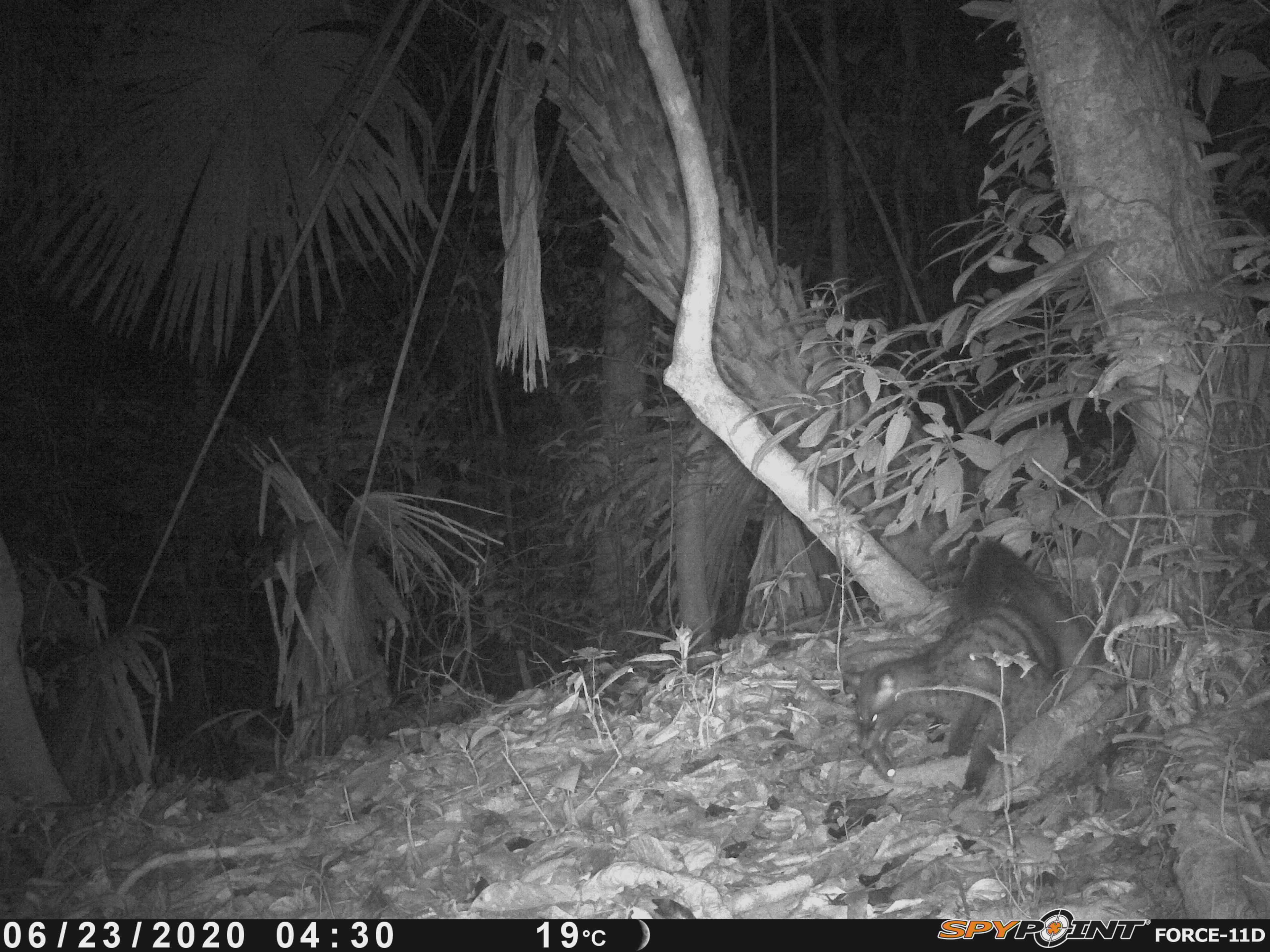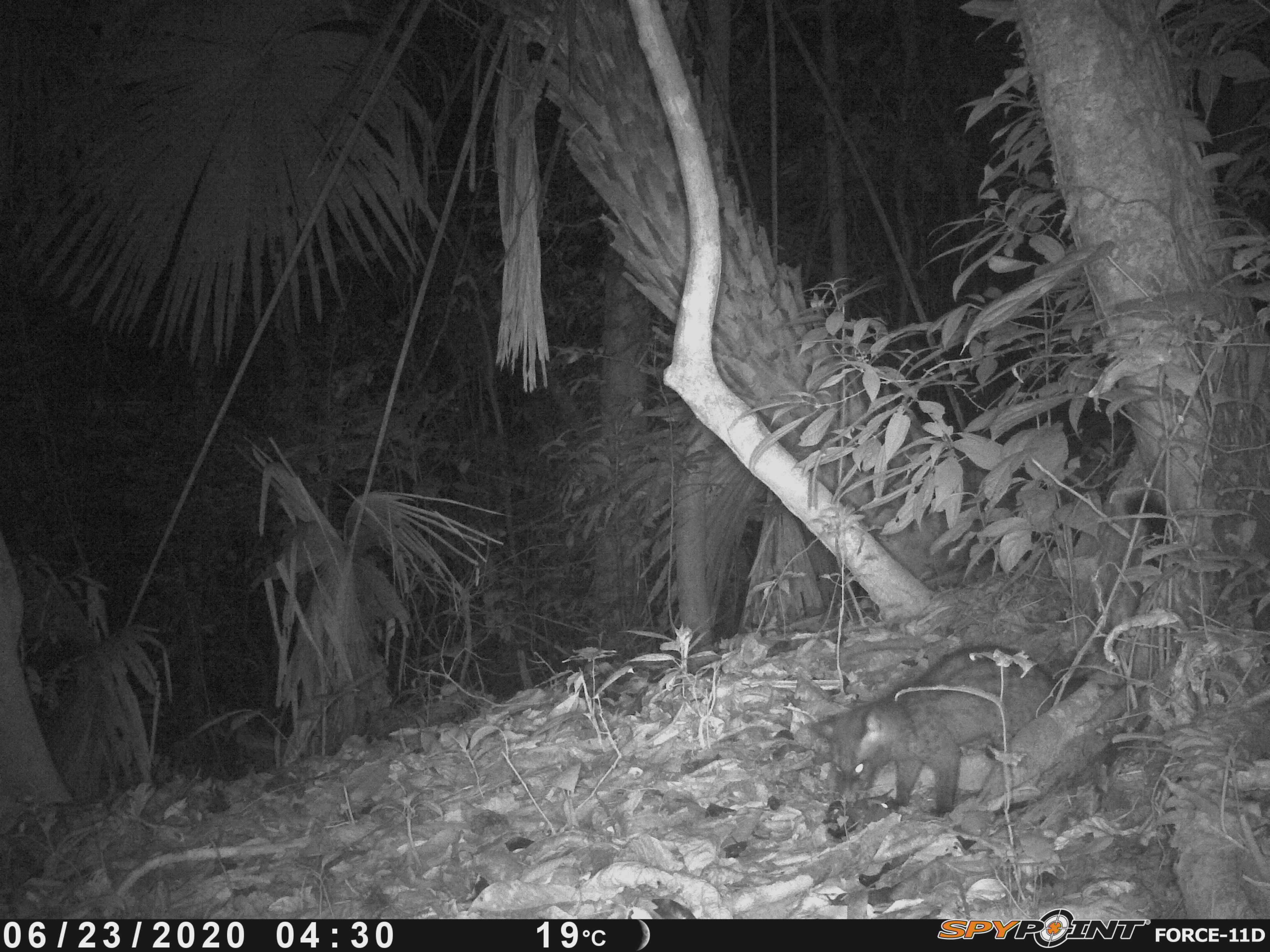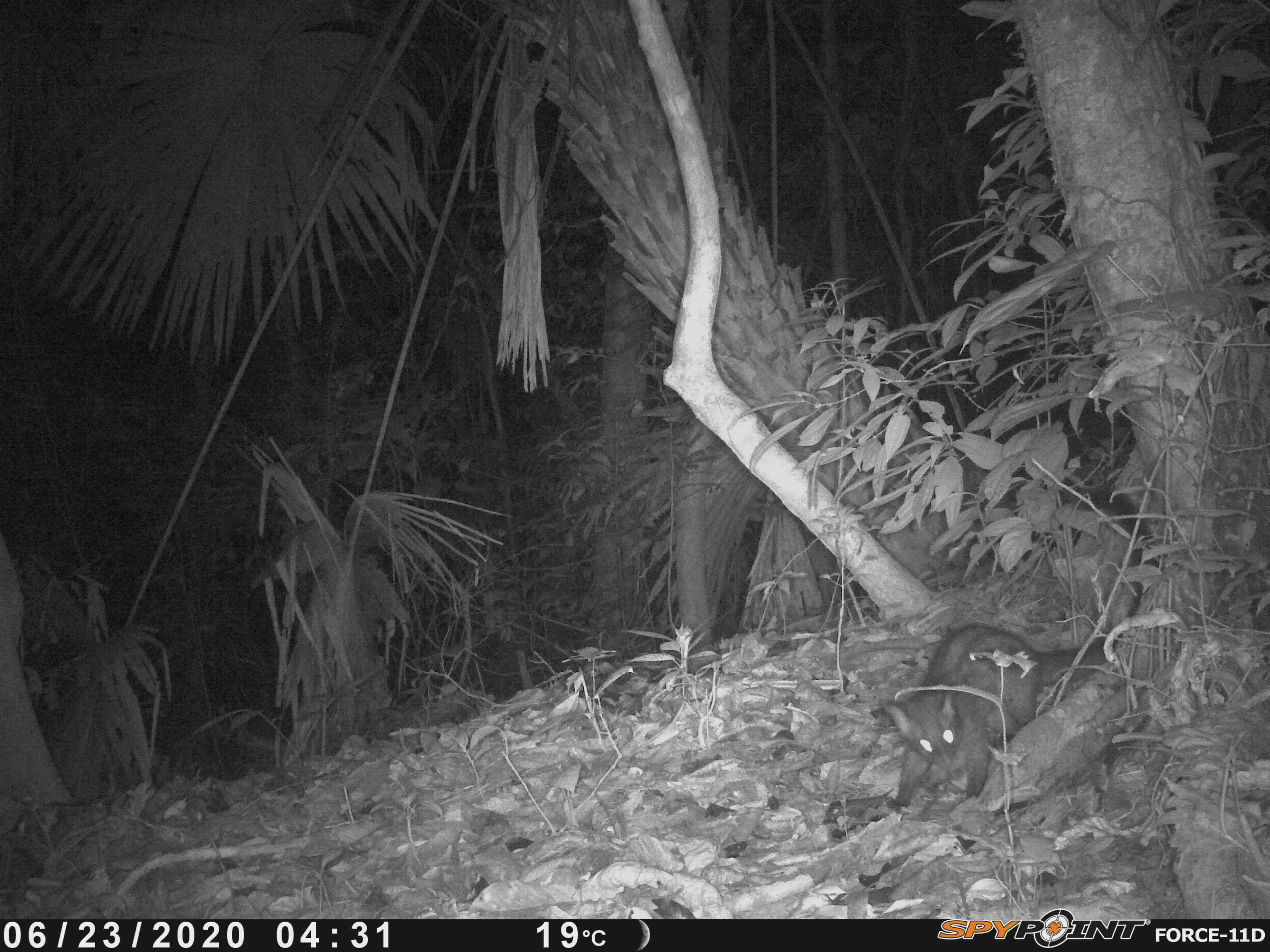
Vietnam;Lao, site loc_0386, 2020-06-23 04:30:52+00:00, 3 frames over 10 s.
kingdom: Animalia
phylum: Chordata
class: Mammalia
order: Carnivora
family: Viverridae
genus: Paradoxurus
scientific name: Paradoxurus hermaphroditus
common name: common palm civet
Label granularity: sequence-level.